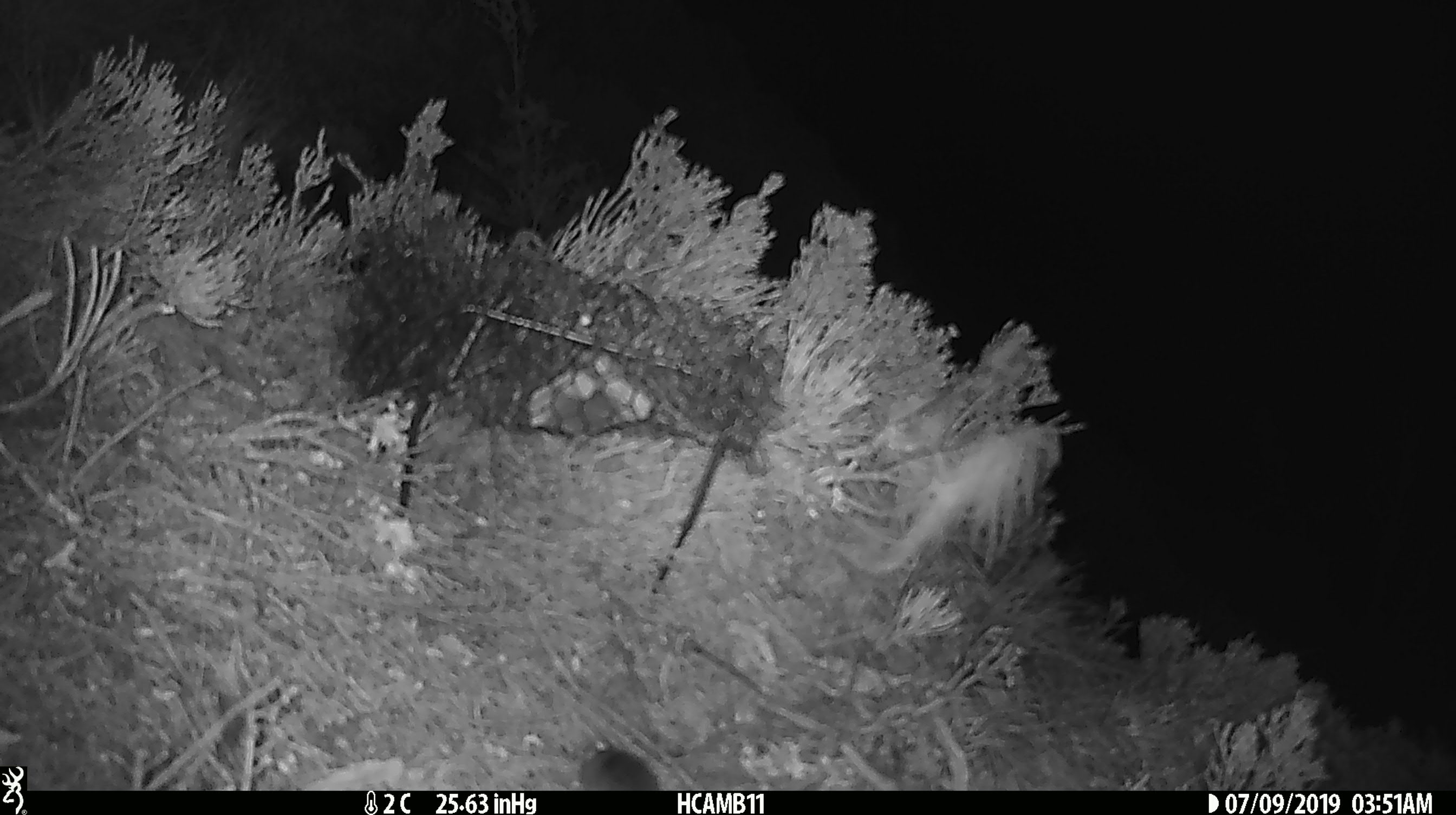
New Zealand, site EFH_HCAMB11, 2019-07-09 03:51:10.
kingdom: Animalia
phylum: Chordata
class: Mammalia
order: Rodentia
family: Muridae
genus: Mus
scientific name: Mus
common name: mouse